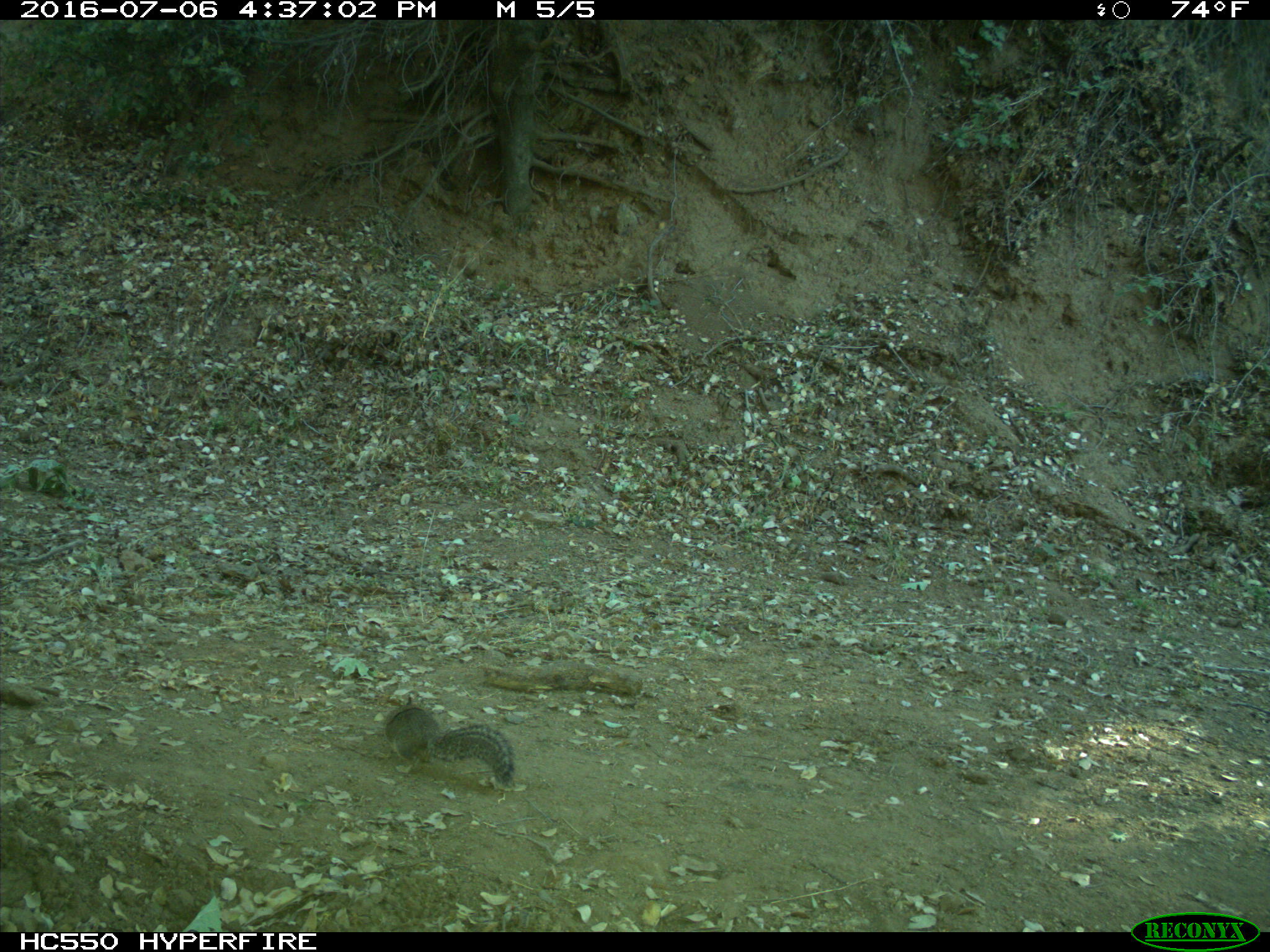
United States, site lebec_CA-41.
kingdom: Animalia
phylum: Chordata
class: Mammalia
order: Rodentia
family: Sciuridae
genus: Otospermophilus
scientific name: Otospermophilus beecheyi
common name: california ground squirrel